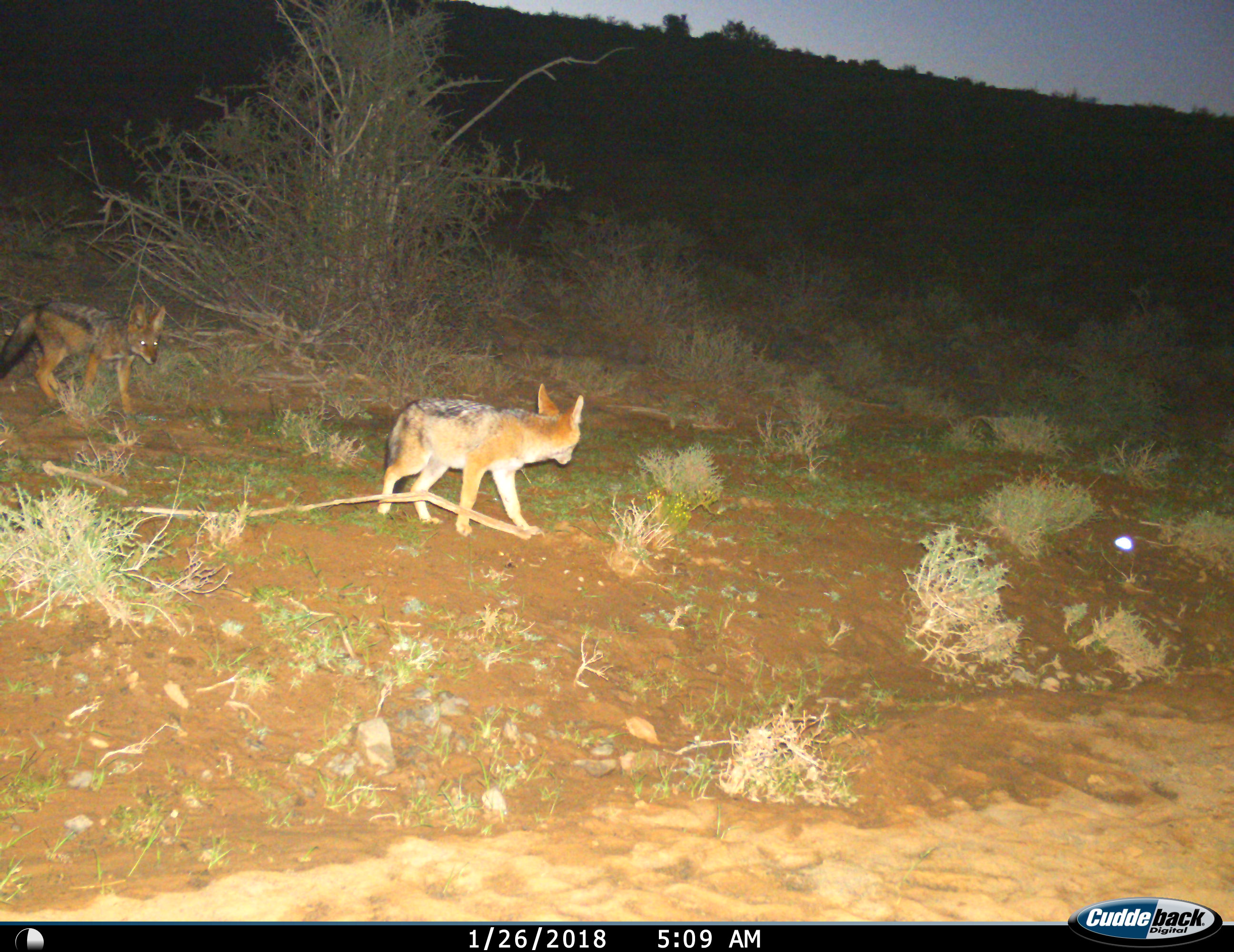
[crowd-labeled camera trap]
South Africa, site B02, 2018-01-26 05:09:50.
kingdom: Animalia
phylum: Chordata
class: Mammalia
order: Carnivora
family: Canidae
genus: Lupulella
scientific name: Lupulella mesomelas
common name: black-backed jackal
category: jackalblackbacked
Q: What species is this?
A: Jackalblackbacked (black-backed jackal) (Lupulella mesomelas).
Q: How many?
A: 2.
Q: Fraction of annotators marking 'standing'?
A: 10%.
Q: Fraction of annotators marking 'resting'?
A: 0%.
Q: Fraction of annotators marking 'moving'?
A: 90%.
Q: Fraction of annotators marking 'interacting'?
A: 0%.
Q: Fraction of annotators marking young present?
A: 40%.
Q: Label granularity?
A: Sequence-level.